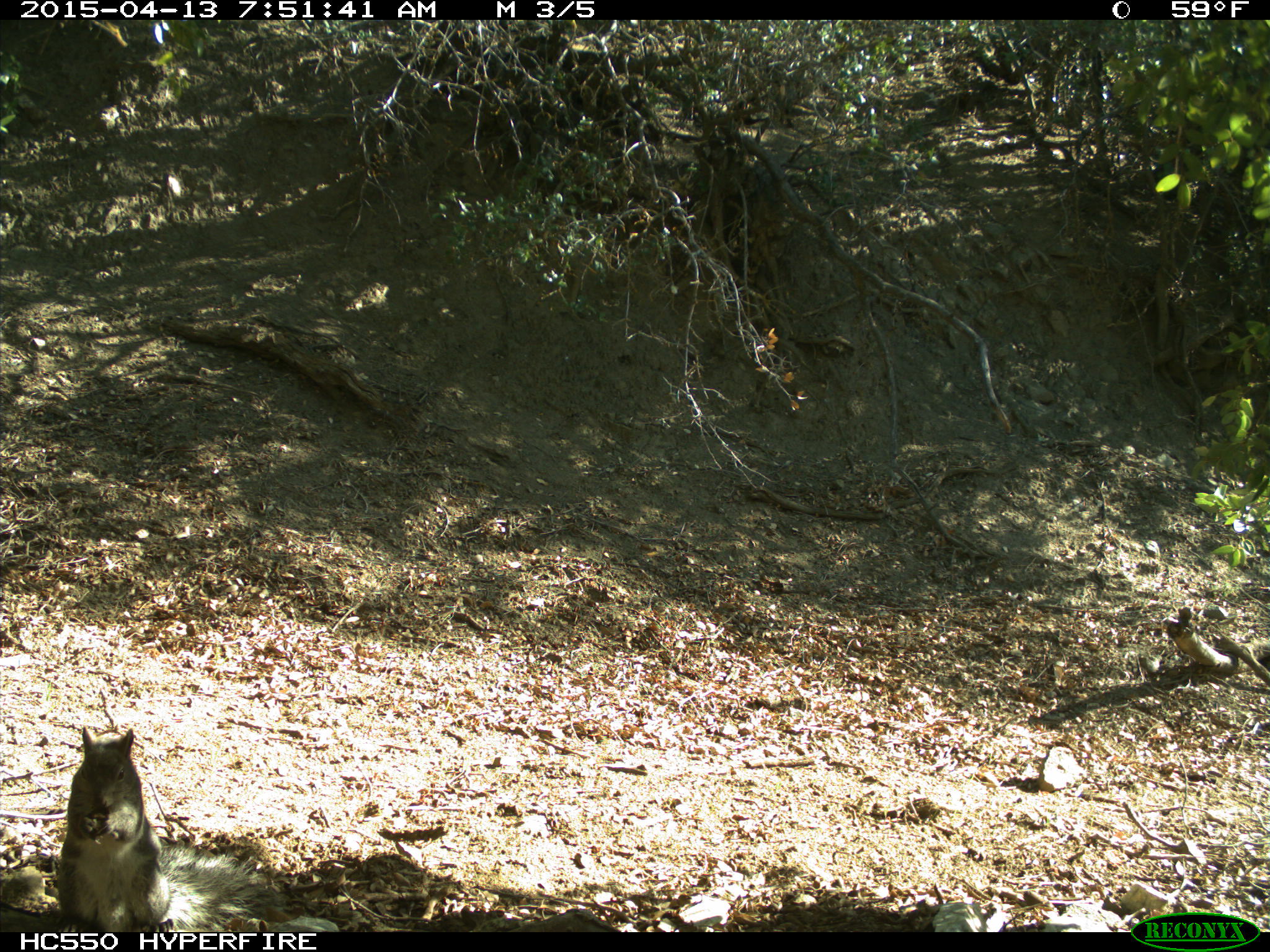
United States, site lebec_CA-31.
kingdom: Animalia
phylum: Chordata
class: Mammalia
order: Rodentia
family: Sciuridae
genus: Sciurus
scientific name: Sciurus carolinensis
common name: eastern gray squirrel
Sciurus carolinensis (eastern gray squirrel).